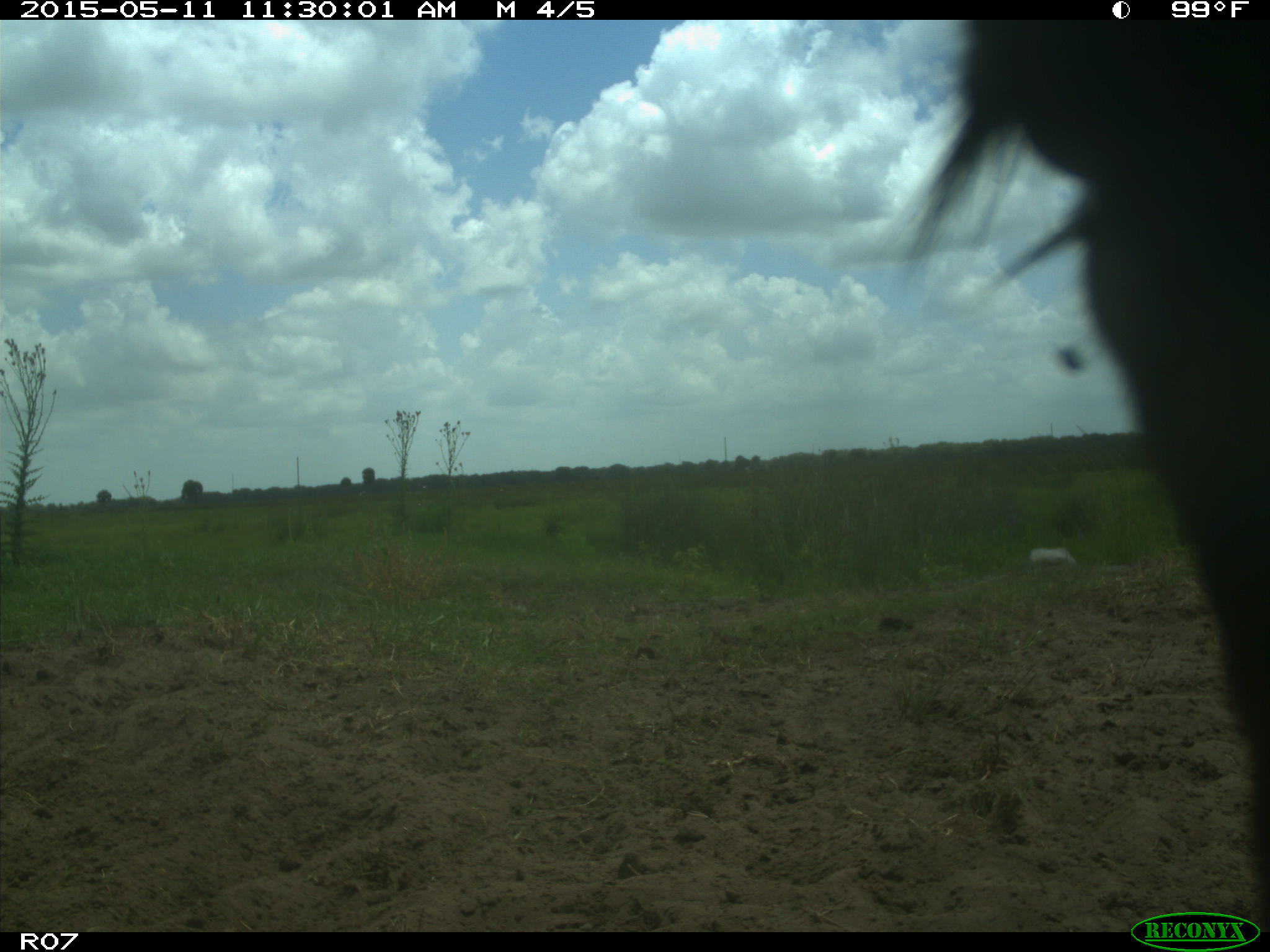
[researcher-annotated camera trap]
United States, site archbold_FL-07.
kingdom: Animalia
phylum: Chordata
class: Mammalia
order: Artiodactyla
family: Bovidae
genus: Bos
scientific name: Bos taurus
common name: domestic cow